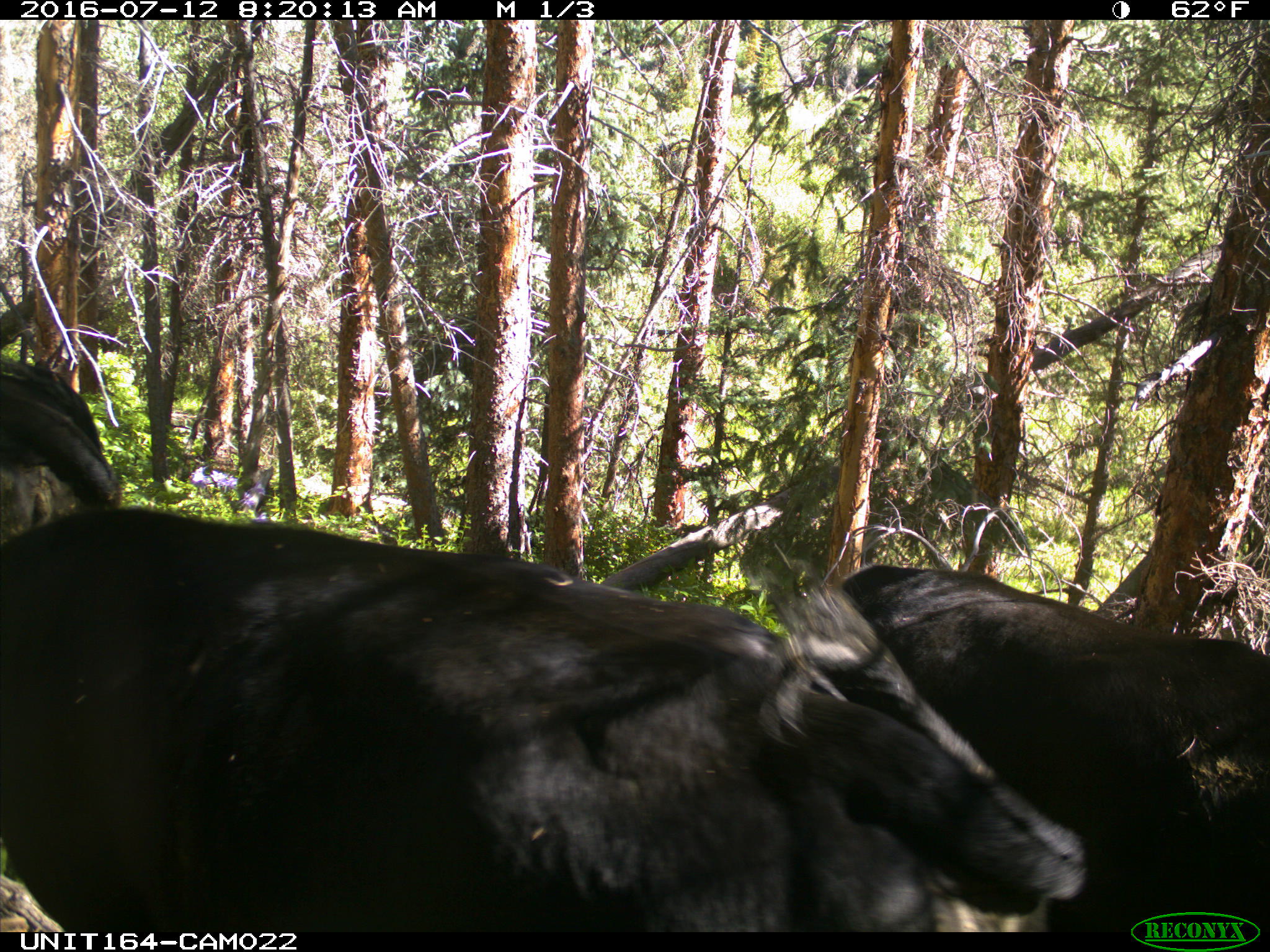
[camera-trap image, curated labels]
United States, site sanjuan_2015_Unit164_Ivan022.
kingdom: Animalia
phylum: Chordata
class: Mammalia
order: Artiodactyla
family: Bovidae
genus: Bos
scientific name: Bos taurus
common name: domestic cow